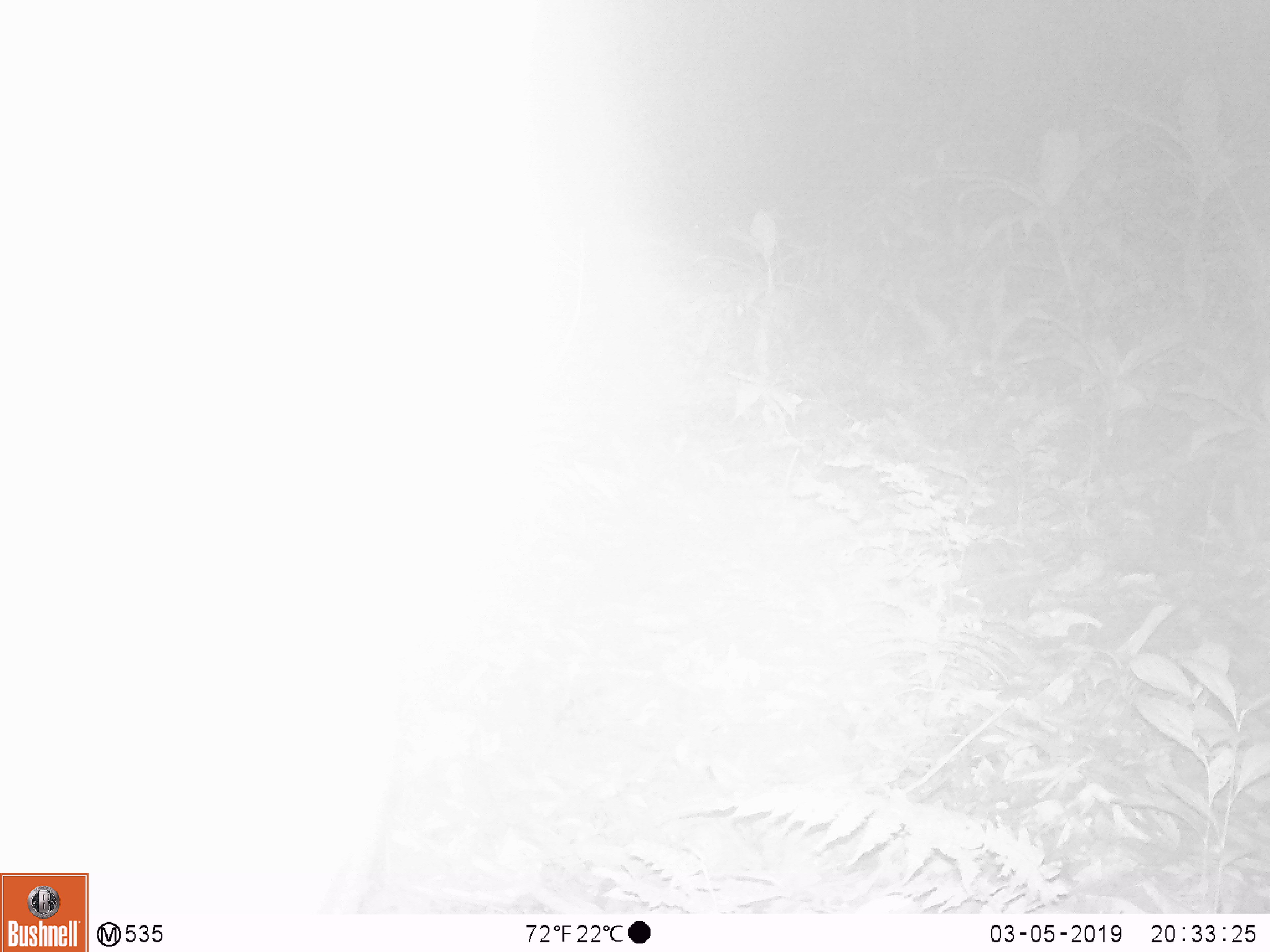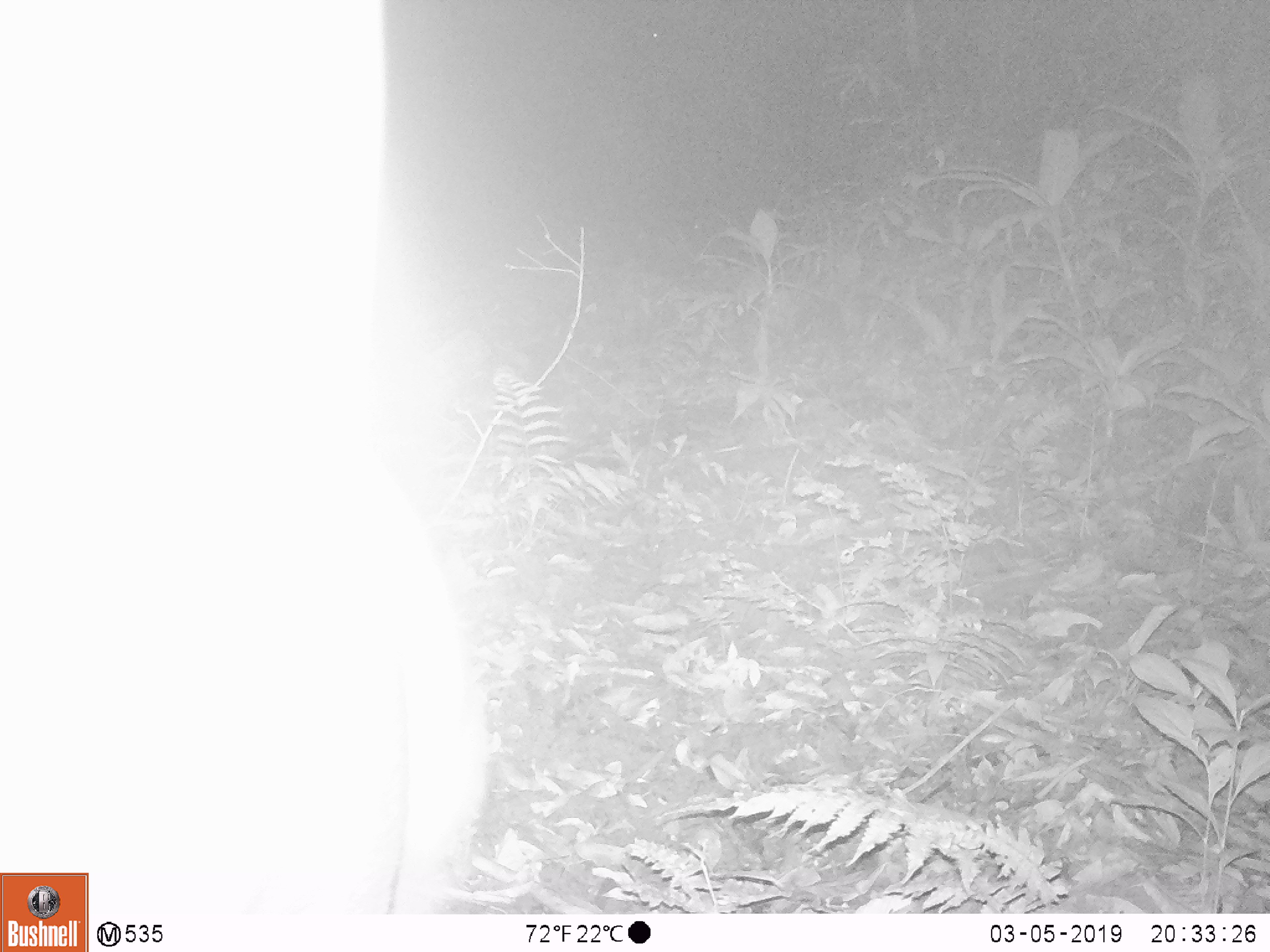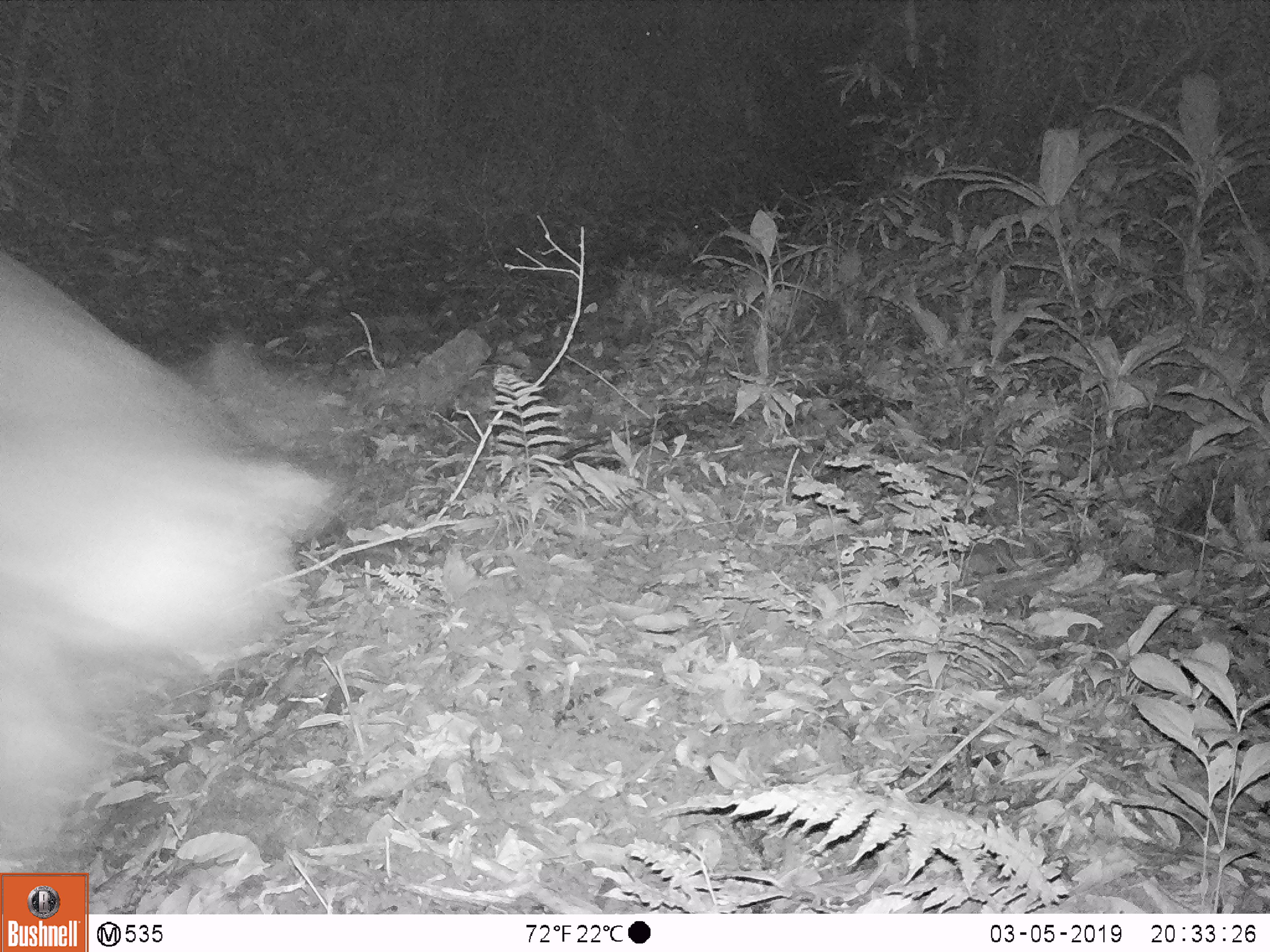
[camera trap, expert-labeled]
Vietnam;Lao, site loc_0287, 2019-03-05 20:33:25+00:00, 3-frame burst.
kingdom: Animalia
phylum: Chordata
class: Mammalia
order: Artiodactyla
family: Cervidae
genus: Rusa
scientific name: Rusa unicolor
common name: sambar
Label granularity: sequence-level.